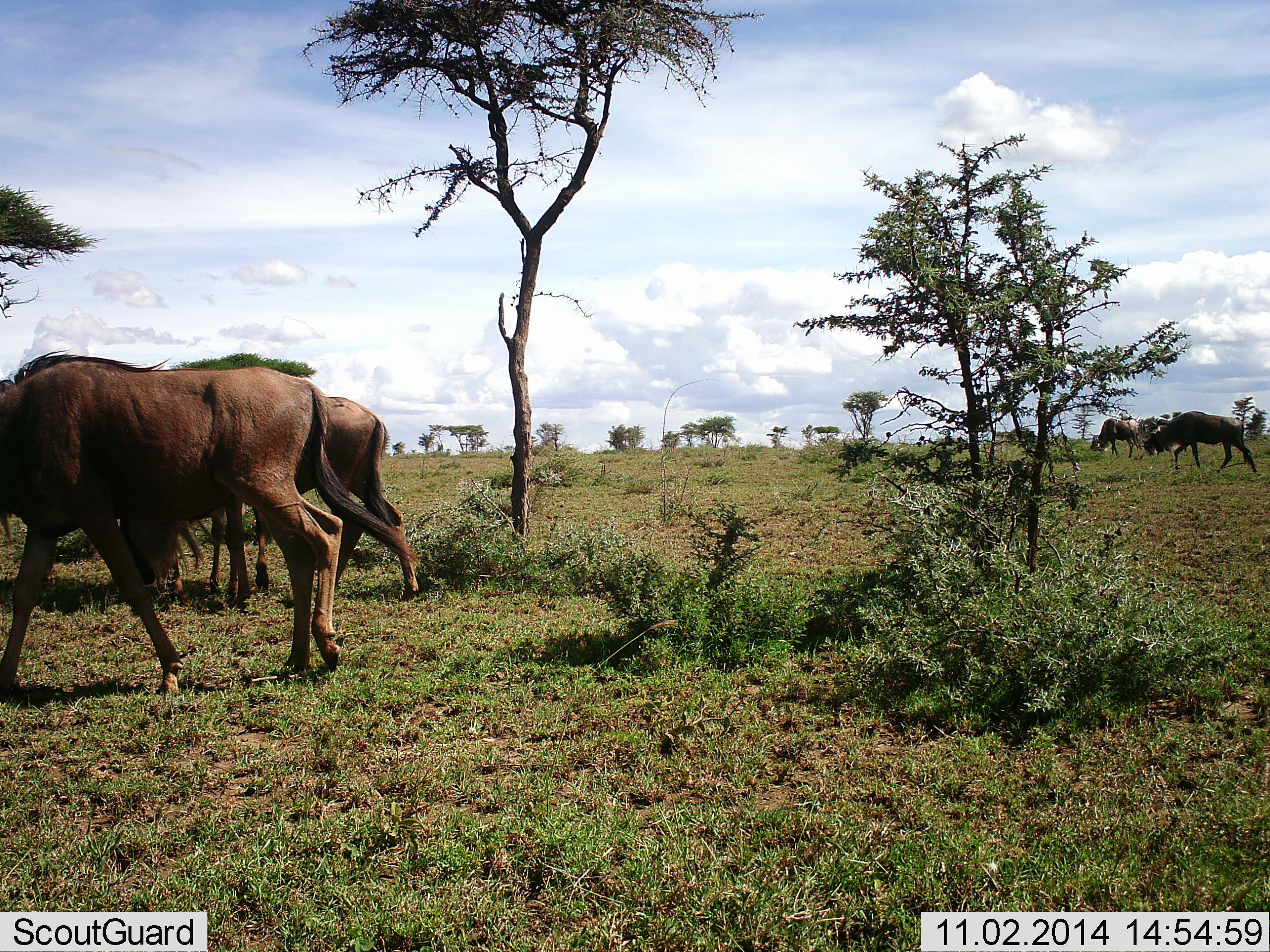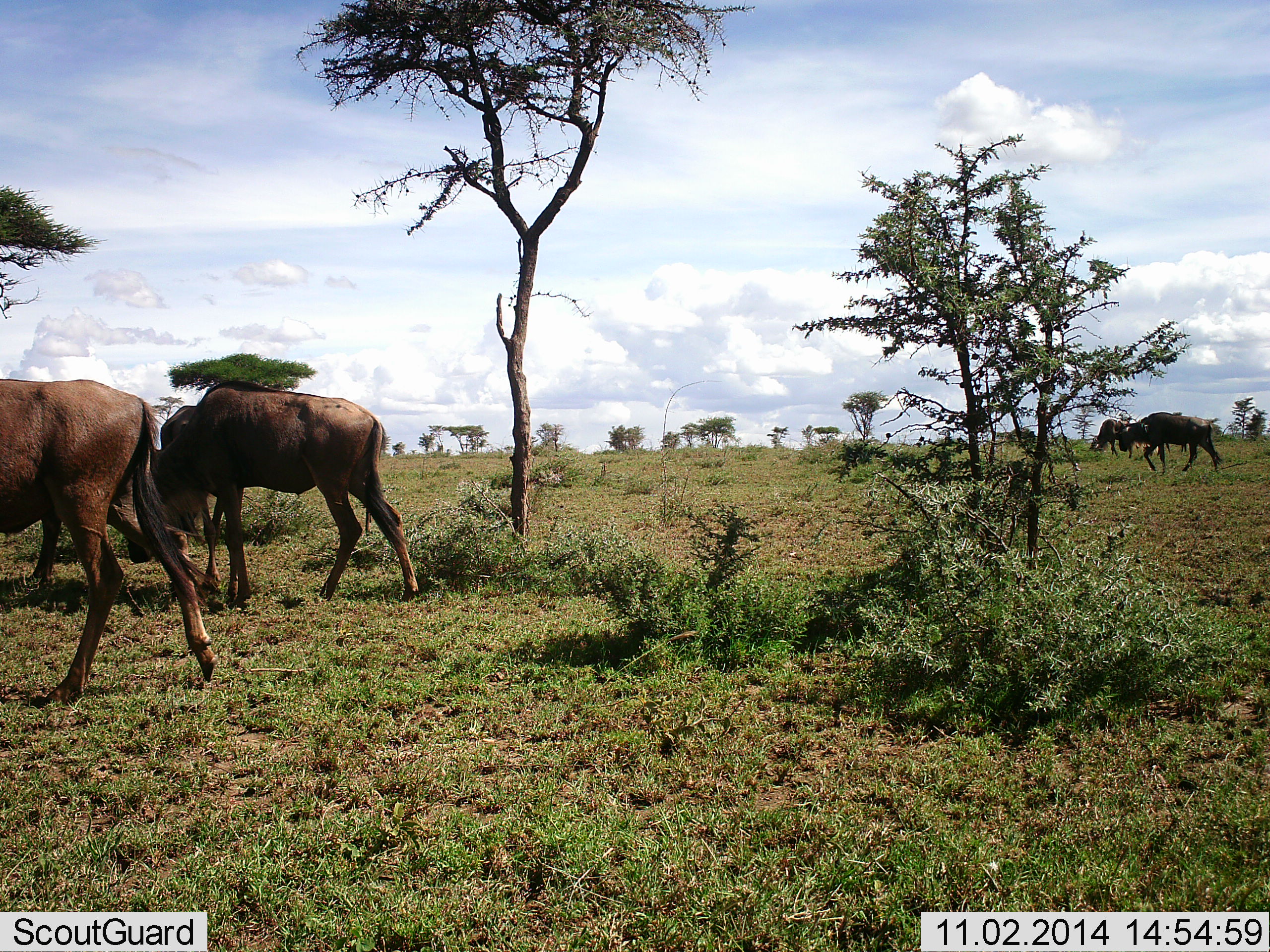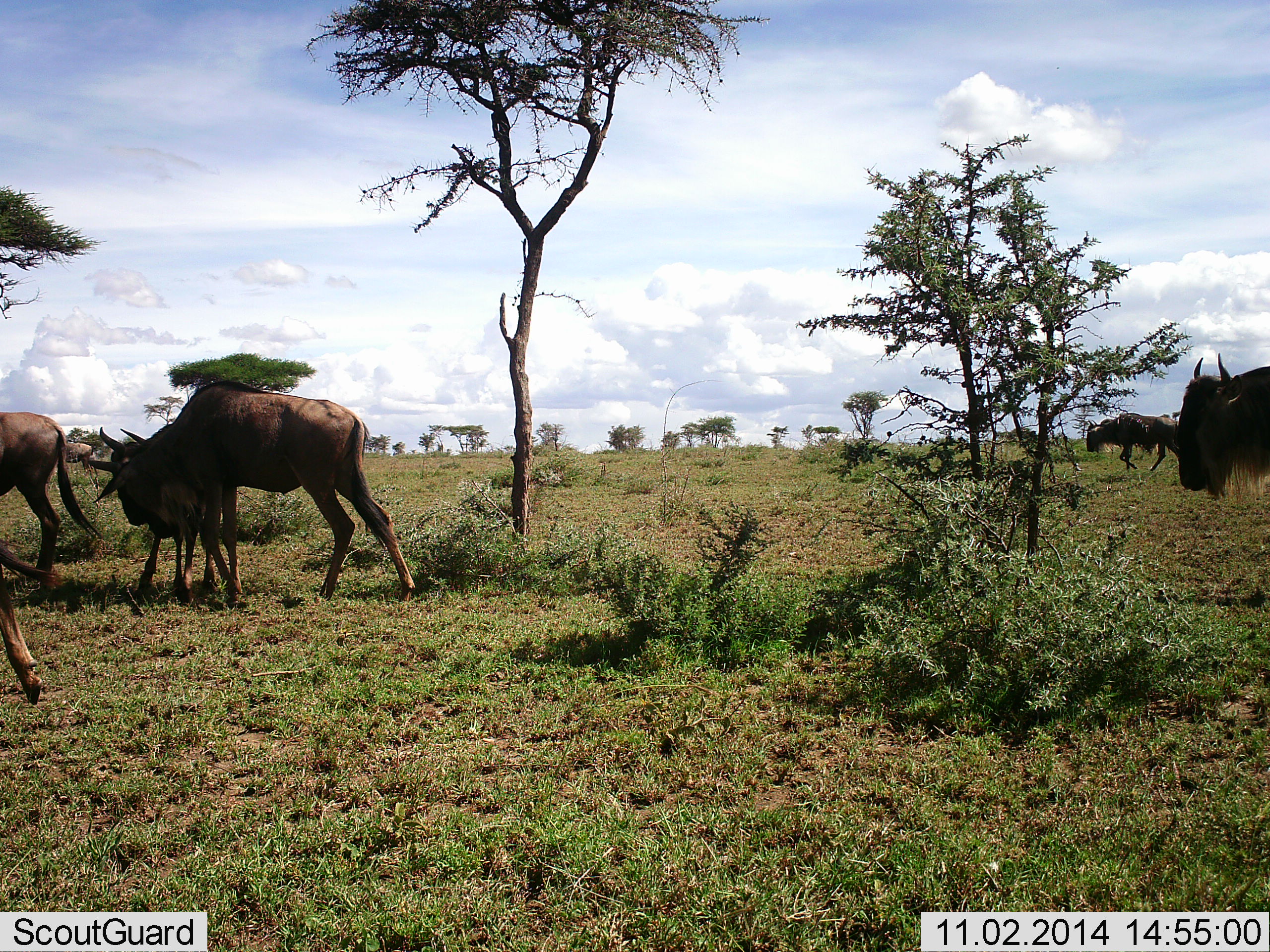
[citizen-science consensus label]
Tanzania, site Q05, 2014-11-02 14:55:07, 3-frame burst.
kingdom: Animalia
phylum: Chordata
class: Mammalia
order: Artiodactyla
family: Bovidae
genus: Connochaetes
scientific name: Connochaetes taurinus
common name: blue wildebeest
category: wildebeest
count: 6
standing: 20%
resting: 0%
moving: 100%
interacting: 20%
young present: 30%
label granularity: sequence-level